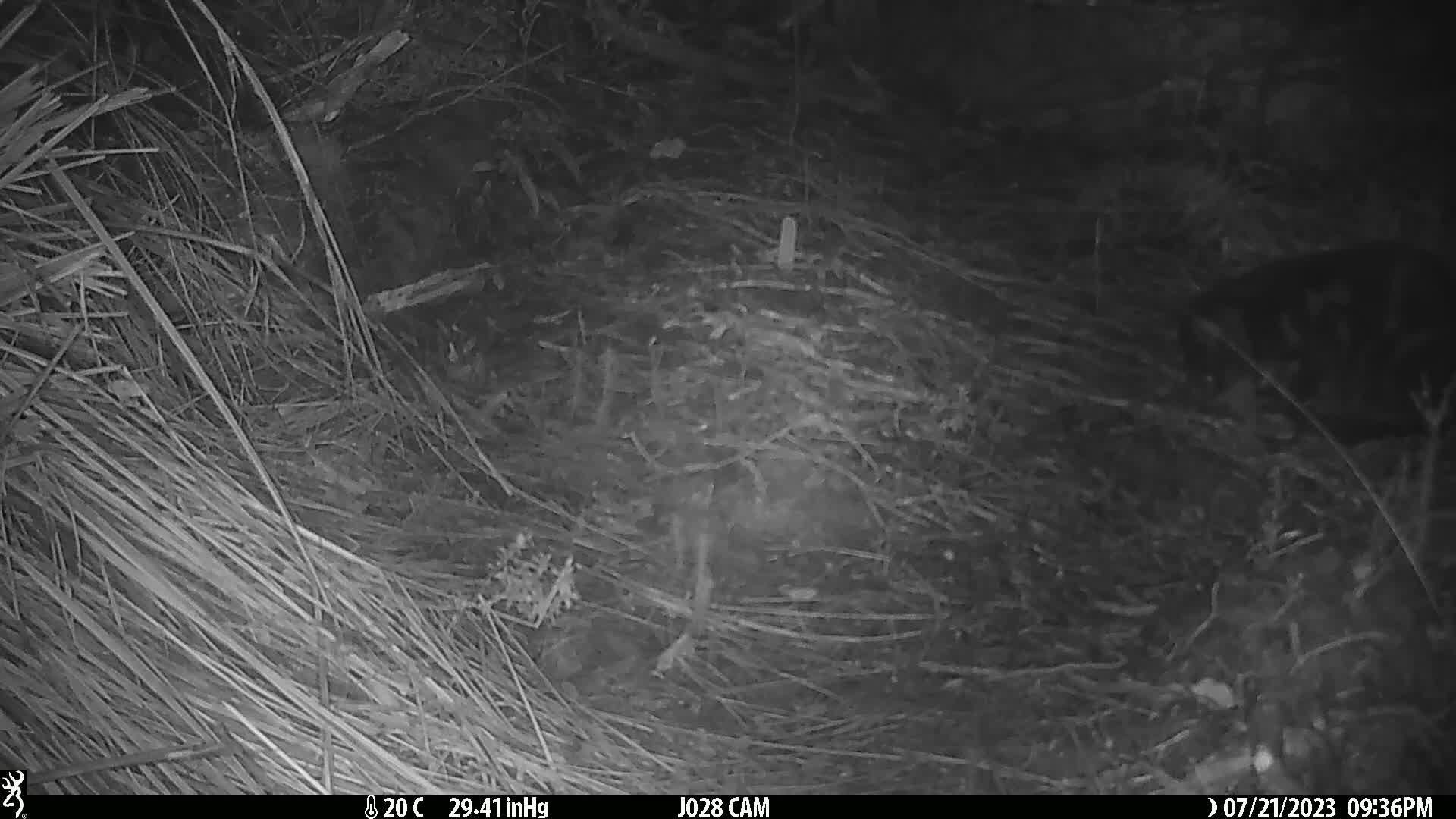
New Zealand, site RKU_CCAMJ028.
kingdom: Animalia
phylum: Chordata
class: Mammalia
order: Carnivora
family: Felidae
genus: Felis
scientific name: Felis catus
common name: domestic cat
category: cat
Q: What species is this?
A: Cat (domestic cat) (Felis catus).